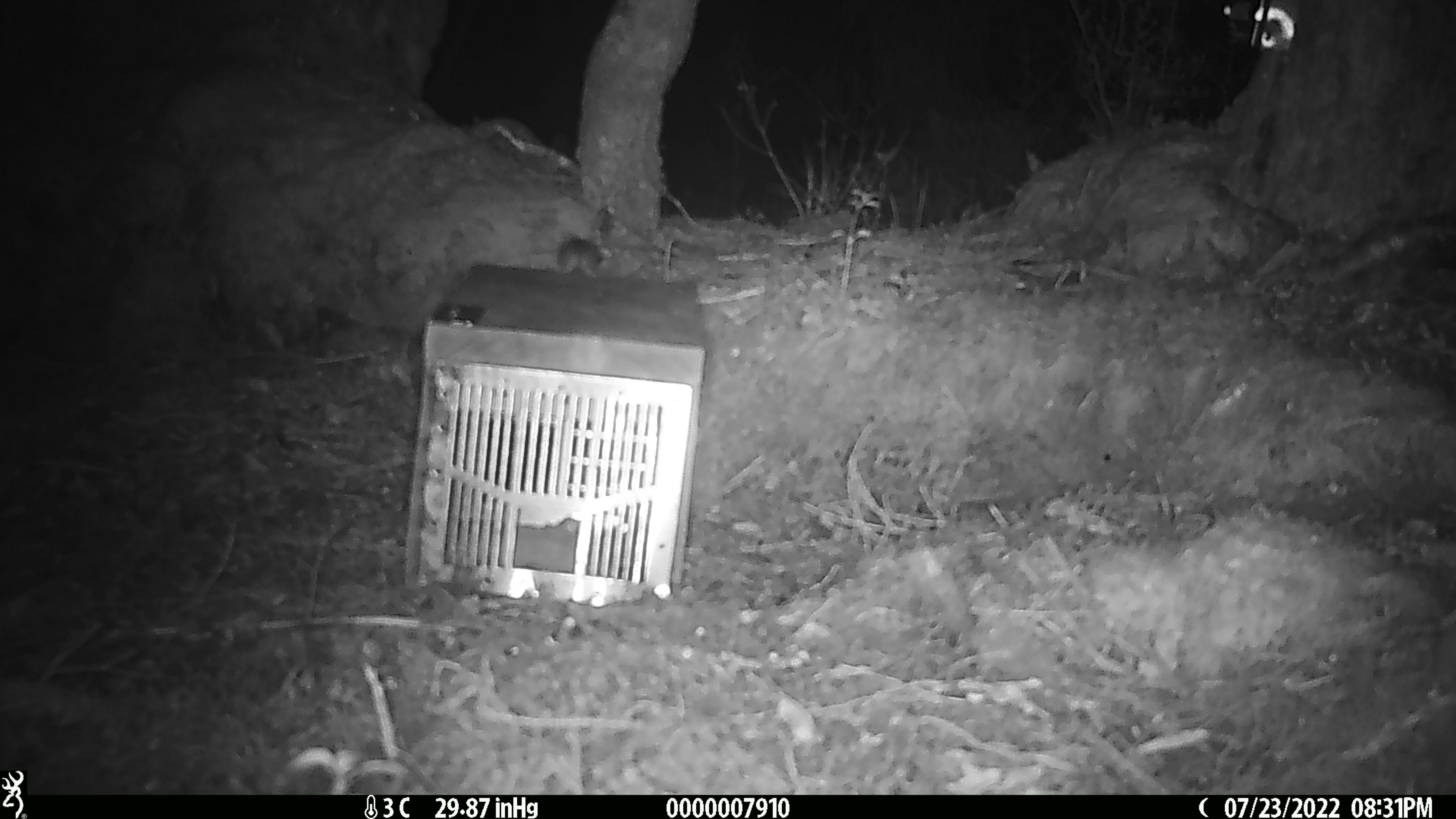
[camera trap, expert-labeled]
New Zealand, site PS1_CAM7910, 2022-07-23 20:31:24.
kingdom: Animalia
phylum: Chordata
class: Mammalia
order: Rodentia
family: Muridae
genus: Mus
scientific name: Mus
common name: mouse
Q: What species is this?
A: Mouse (Mus).